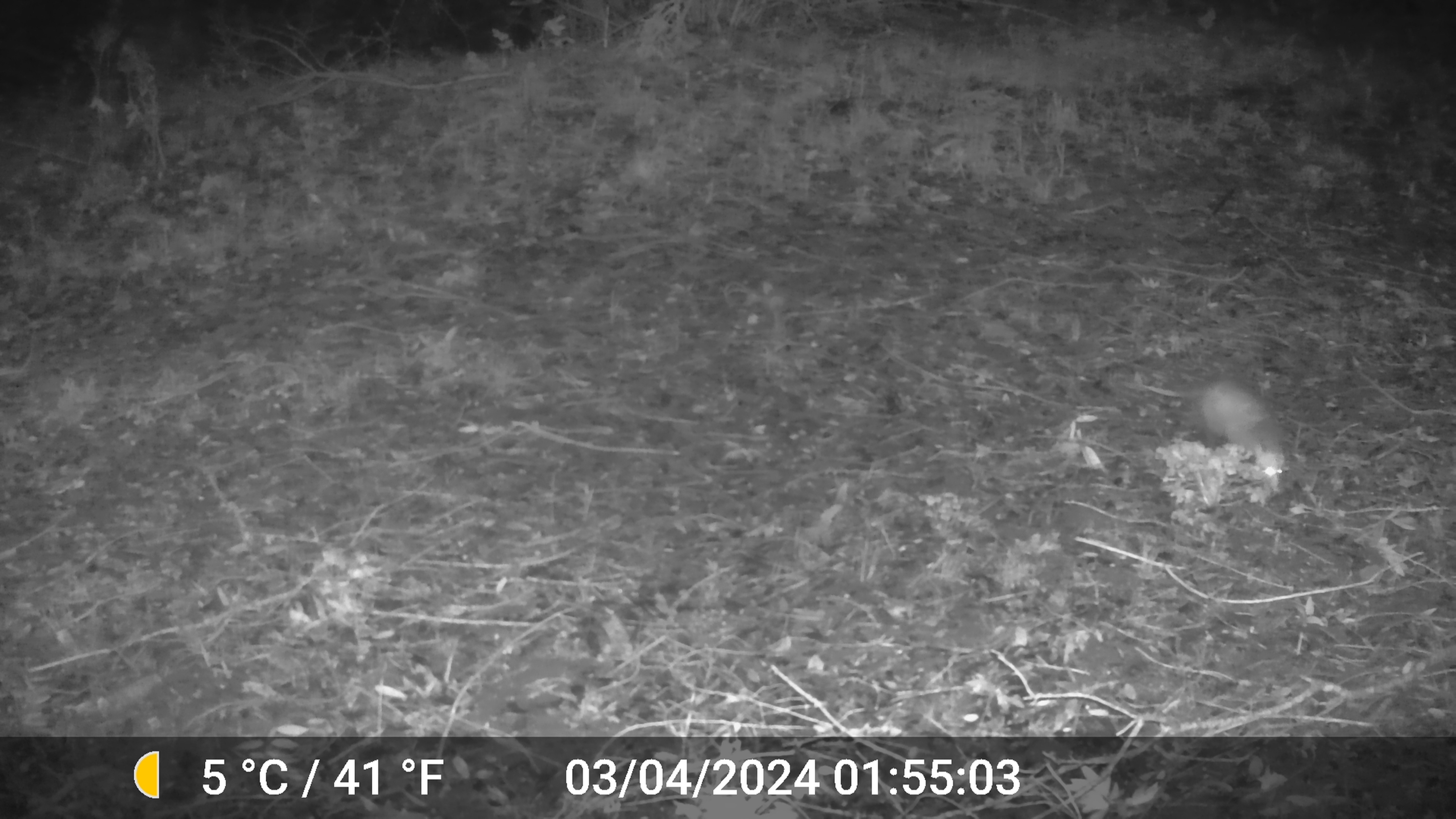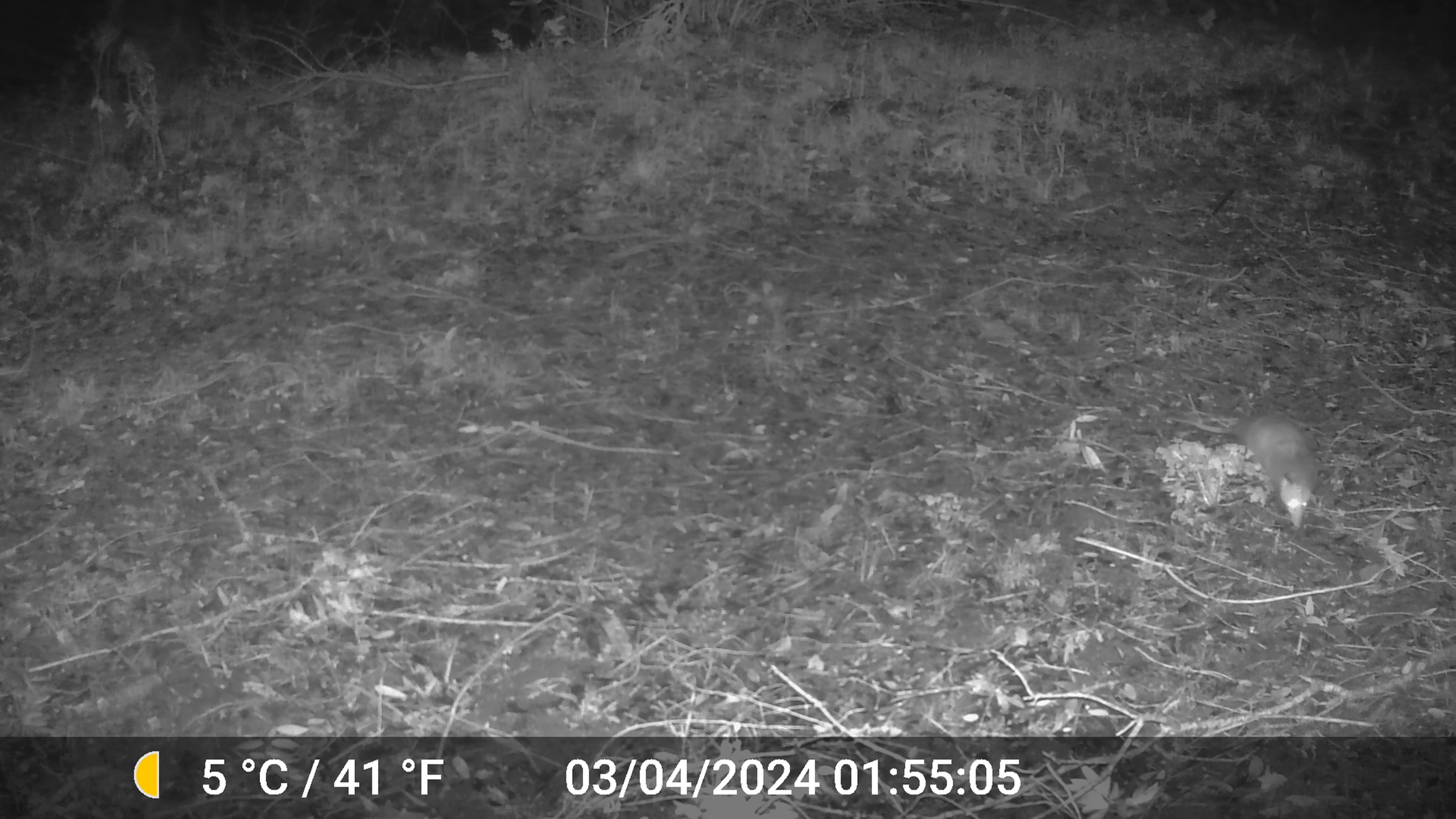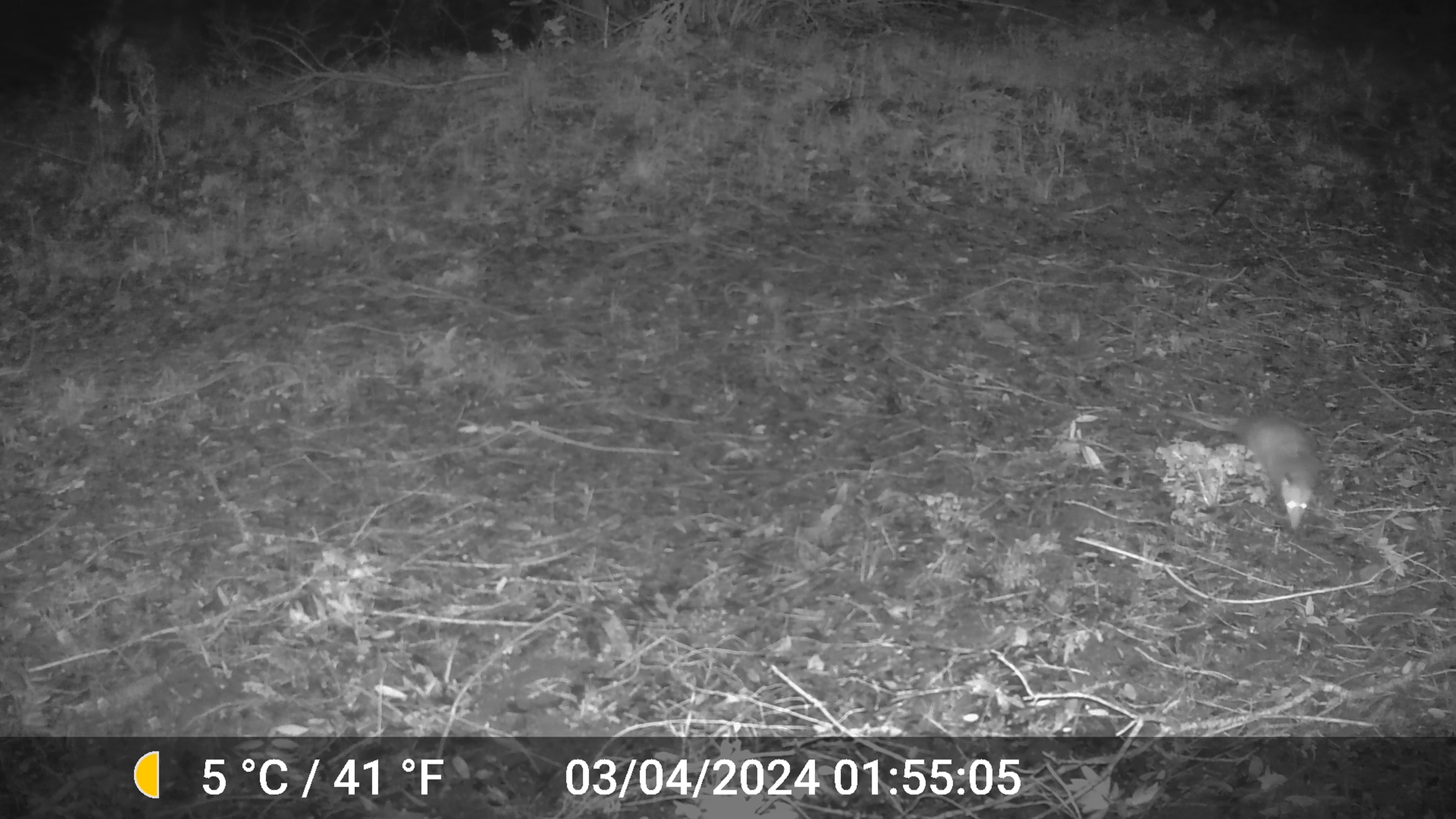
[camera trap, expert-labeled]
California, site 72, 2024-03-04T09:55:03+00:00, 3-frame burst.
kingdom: Animalia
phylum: Chordata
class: Mammalia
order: Didelphimorphia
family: Didelphidae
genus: Didelphis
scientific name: Didelphis virginiana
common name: virginia opossum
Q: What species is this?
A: Virginia opossum (Didelphis virginiana).